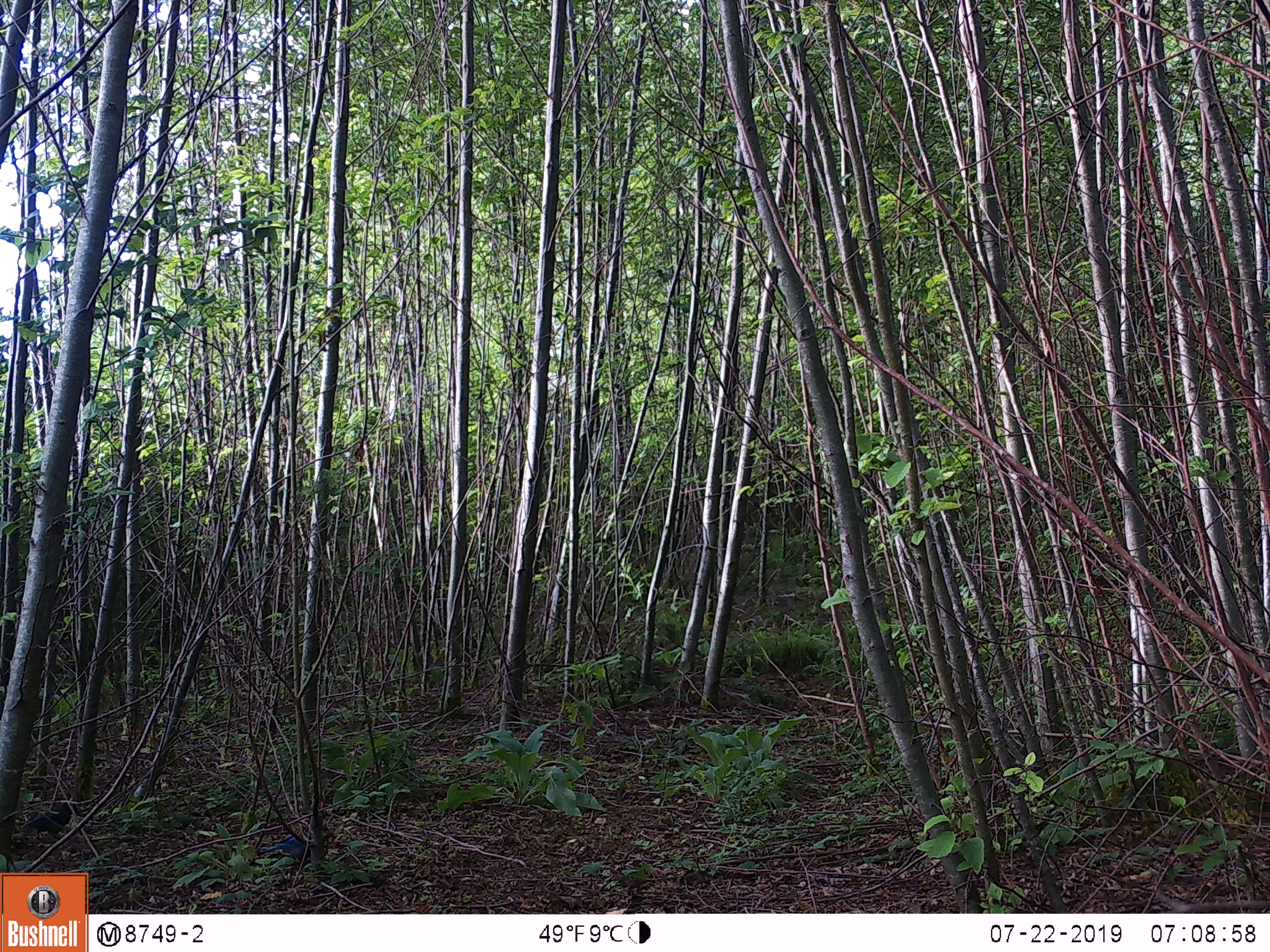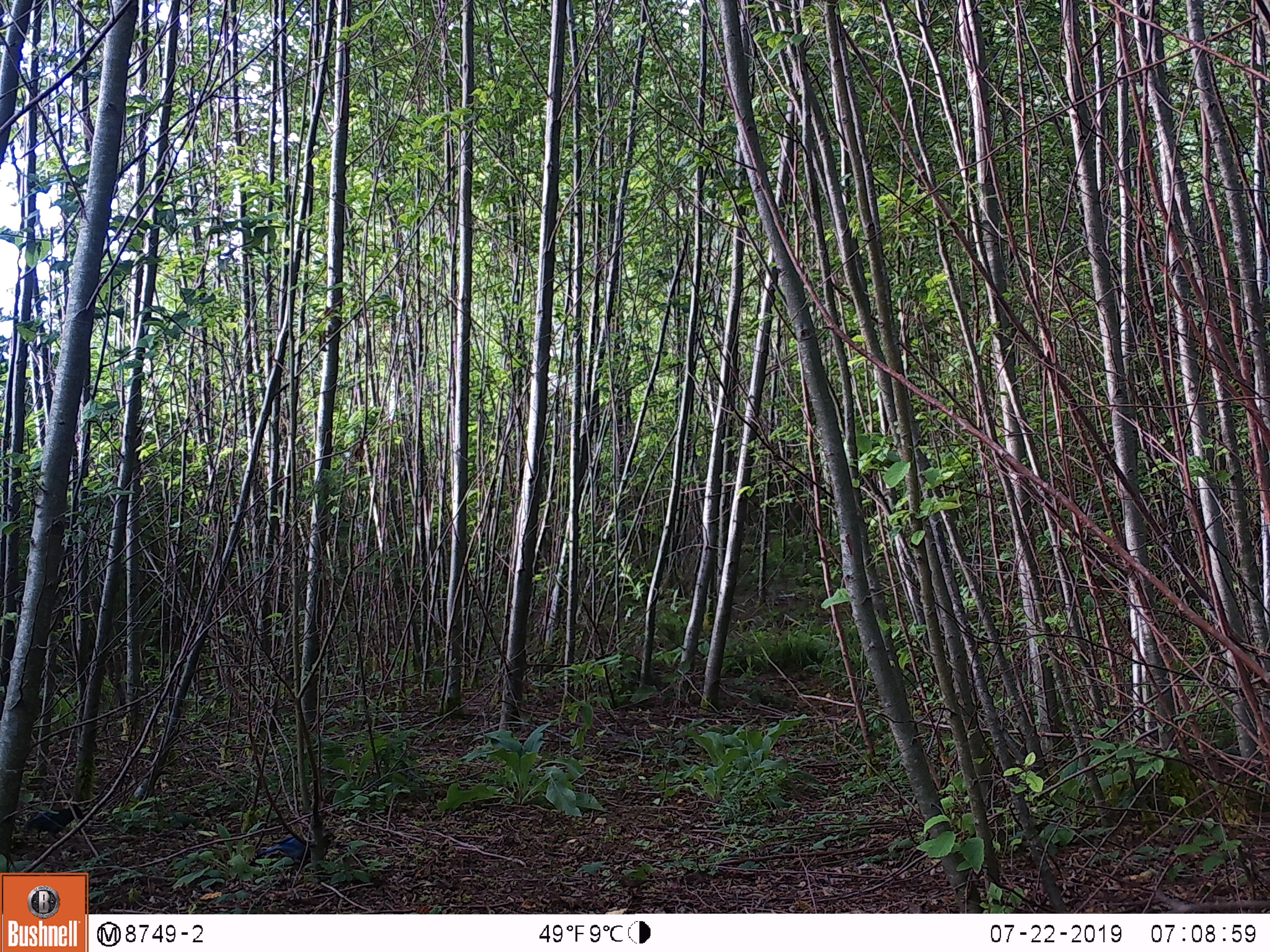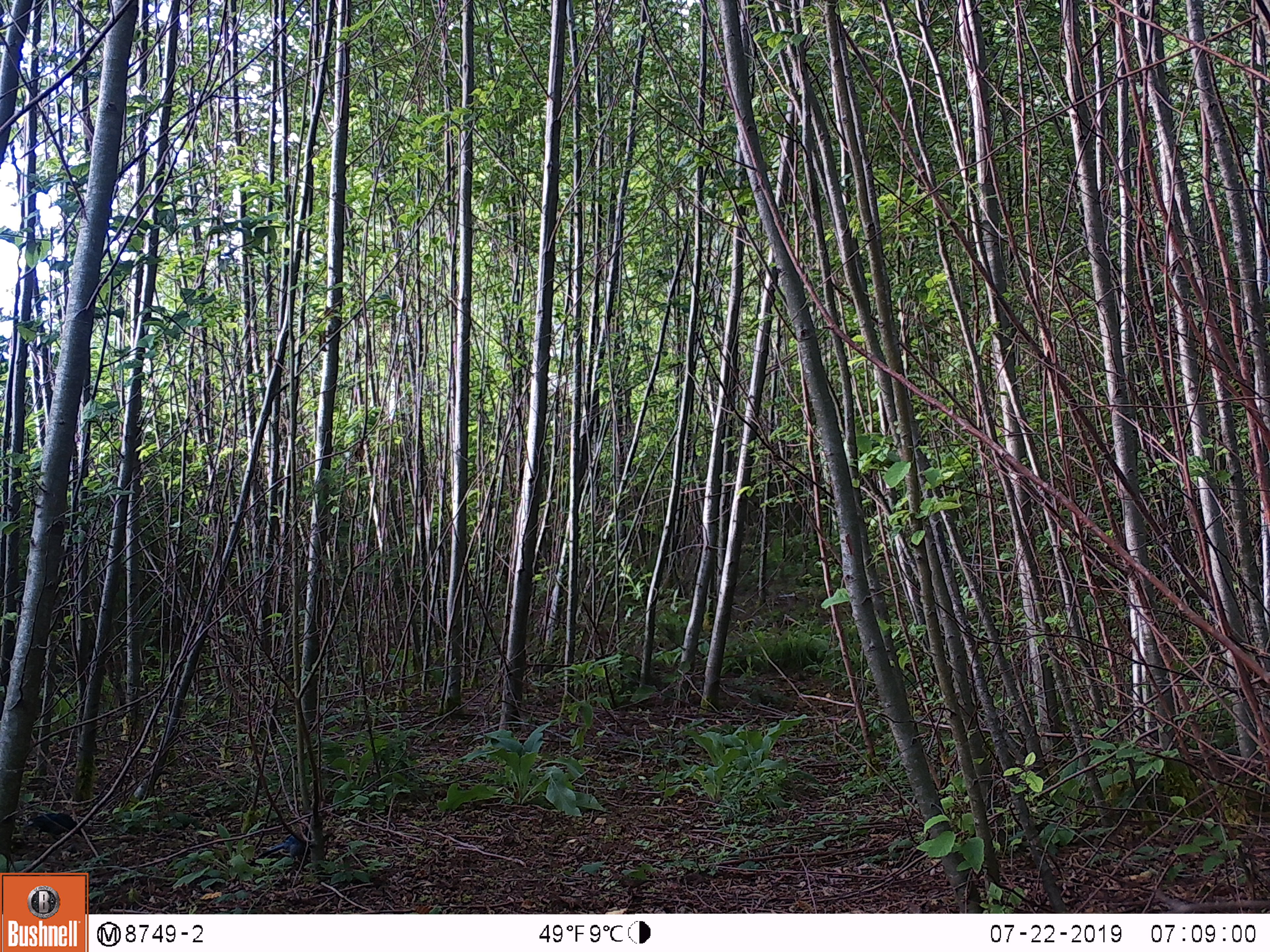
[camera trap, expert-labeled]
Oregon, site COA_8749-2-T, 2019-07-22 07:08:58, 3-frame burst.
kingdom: Animalia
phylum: Chordata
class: Aves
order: Passeriformes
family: Corvidae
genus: Cyanocitta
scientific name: Cyanocitta stelleri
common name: steller's jay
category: stellers jay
Stellers jay (steller's jay) (Cyanocitta stelleri).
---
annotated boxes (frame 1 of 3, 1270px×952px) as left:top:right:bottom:
stellers jay: 18:790:85:841; 256:828:332:871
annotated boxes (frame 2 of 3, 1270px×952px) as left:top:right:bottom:
stellers jay: 249:825:341:874; 19:799:94:848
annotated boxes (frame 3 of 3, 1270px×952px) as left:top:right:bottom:
stellers jay: 255:825:322:861; 17:809:85:843